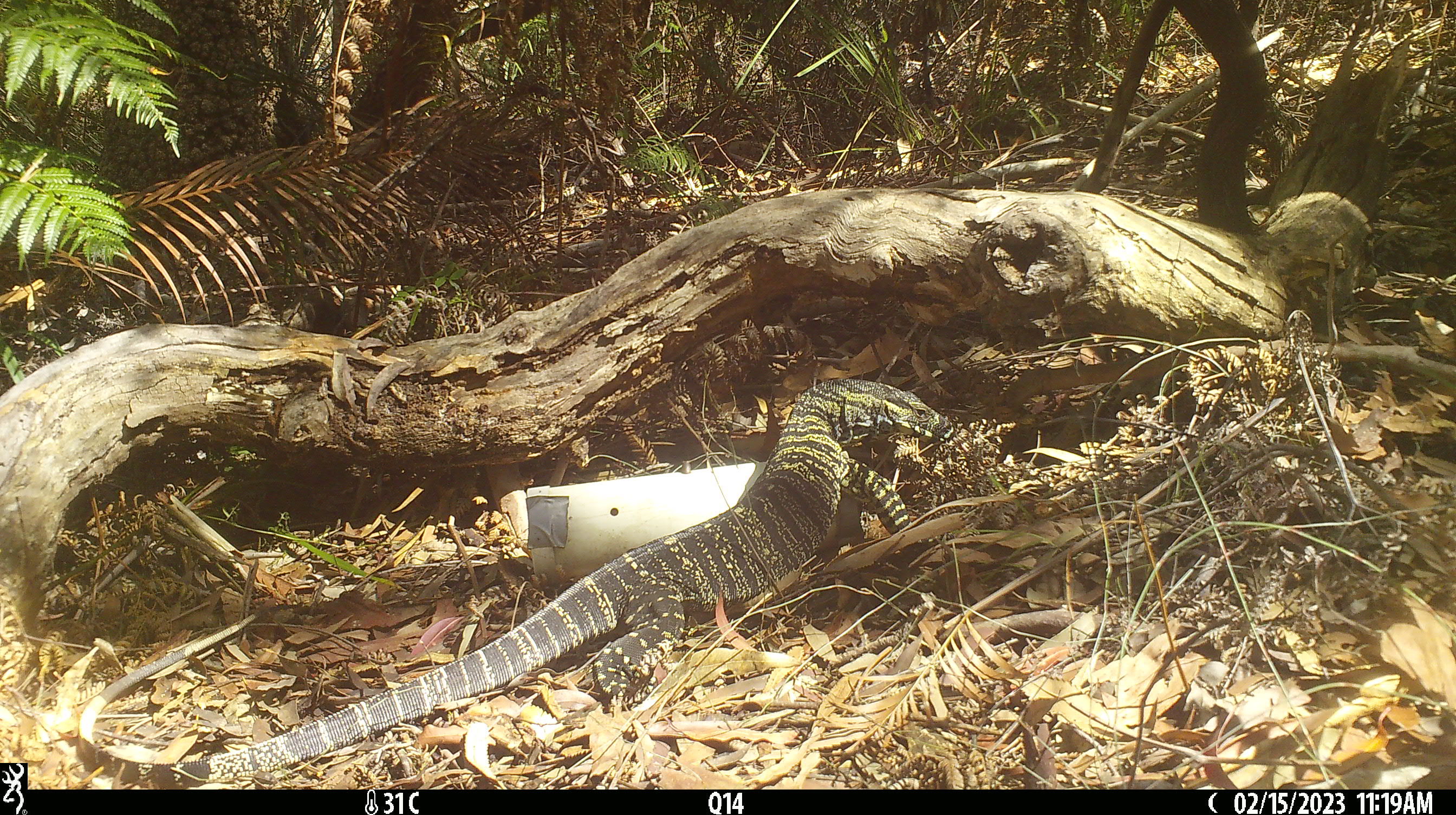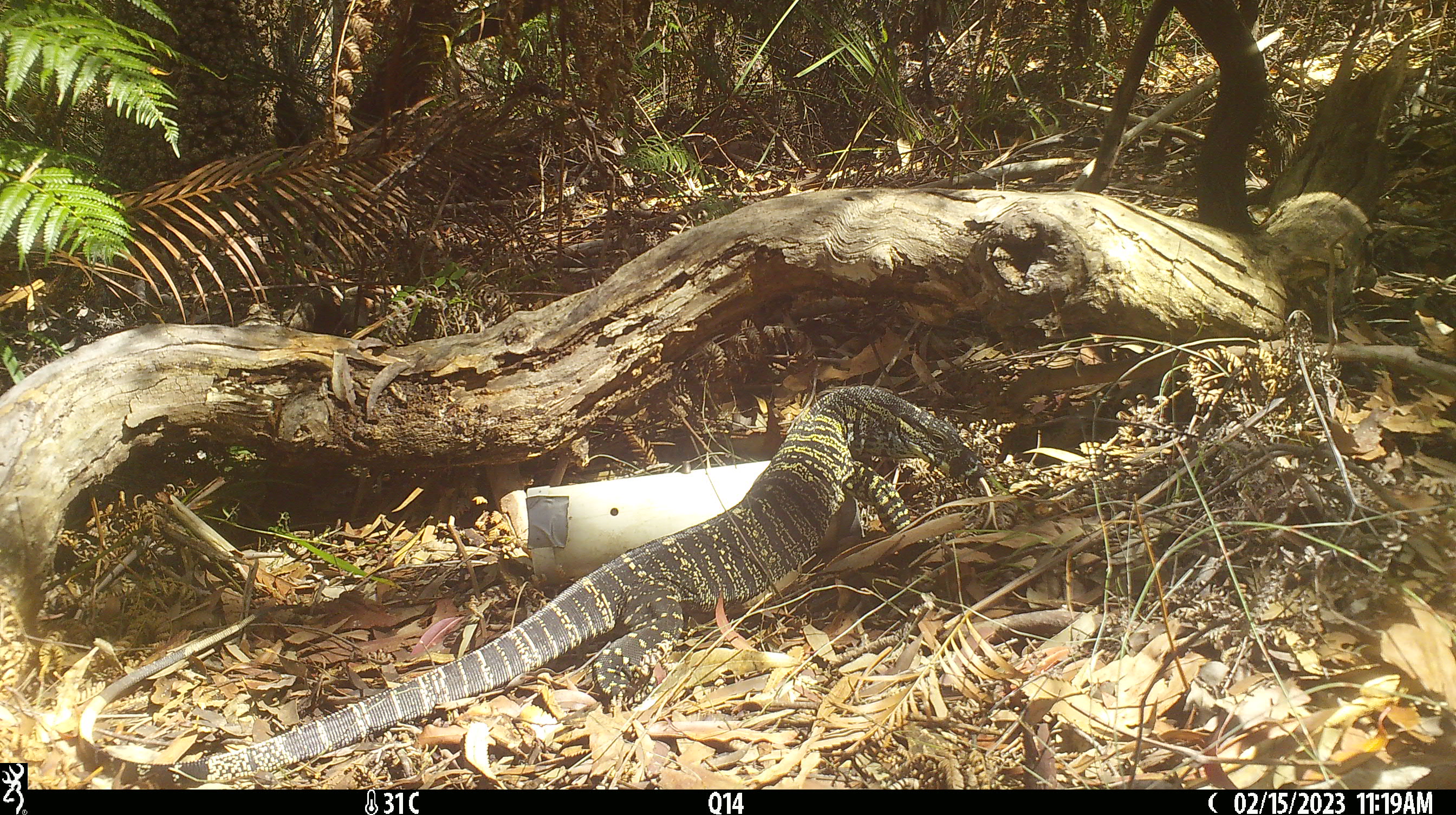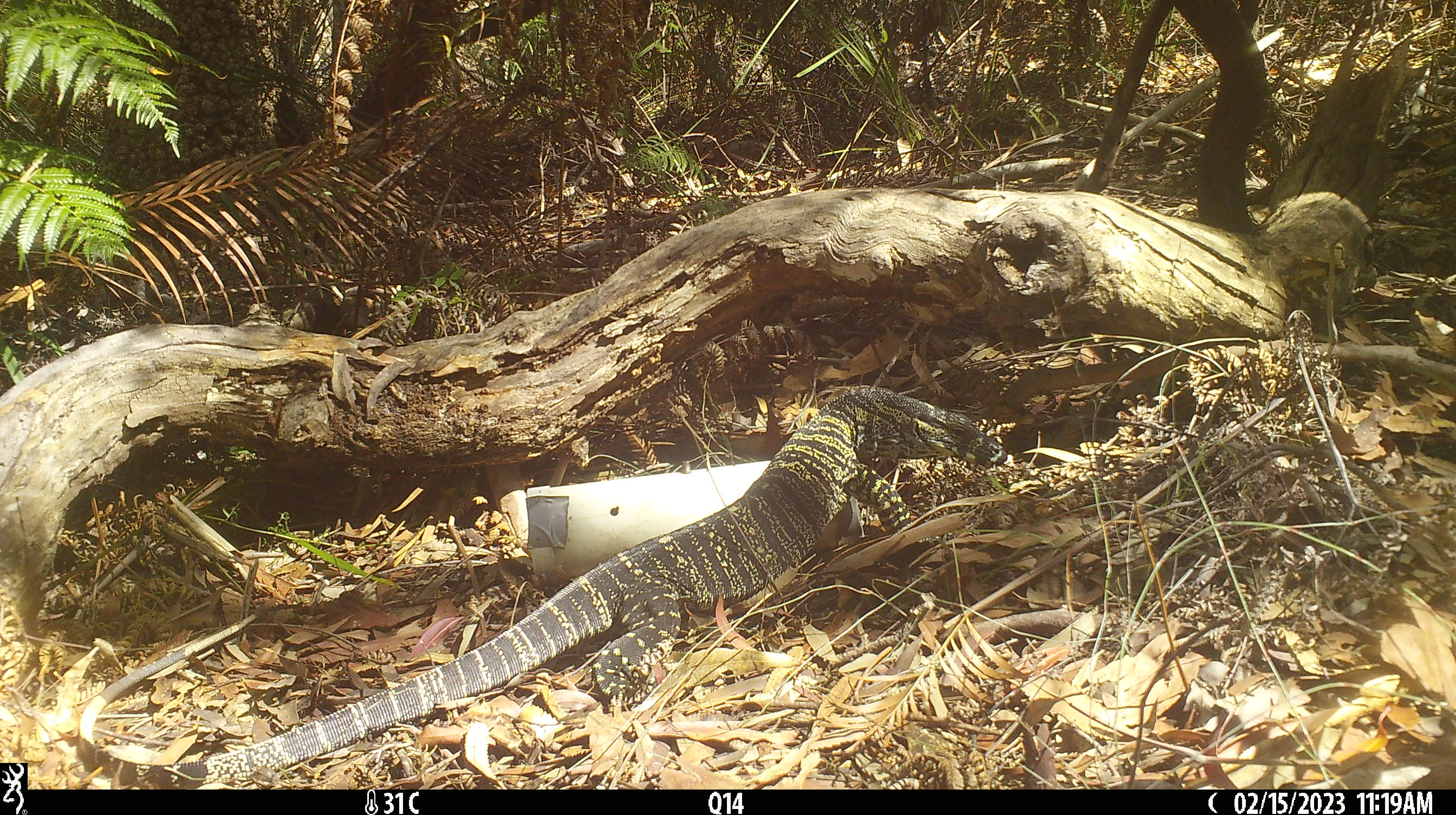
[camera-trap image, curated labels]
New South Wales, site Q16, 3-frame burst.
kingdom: Animalia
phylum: Chordata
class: Reptilia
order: Squamata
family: Varanidae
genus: Varanus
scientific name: Varanus varius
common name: lace monitor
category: goanna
Goanna (lace monitor) (Varanus varius).